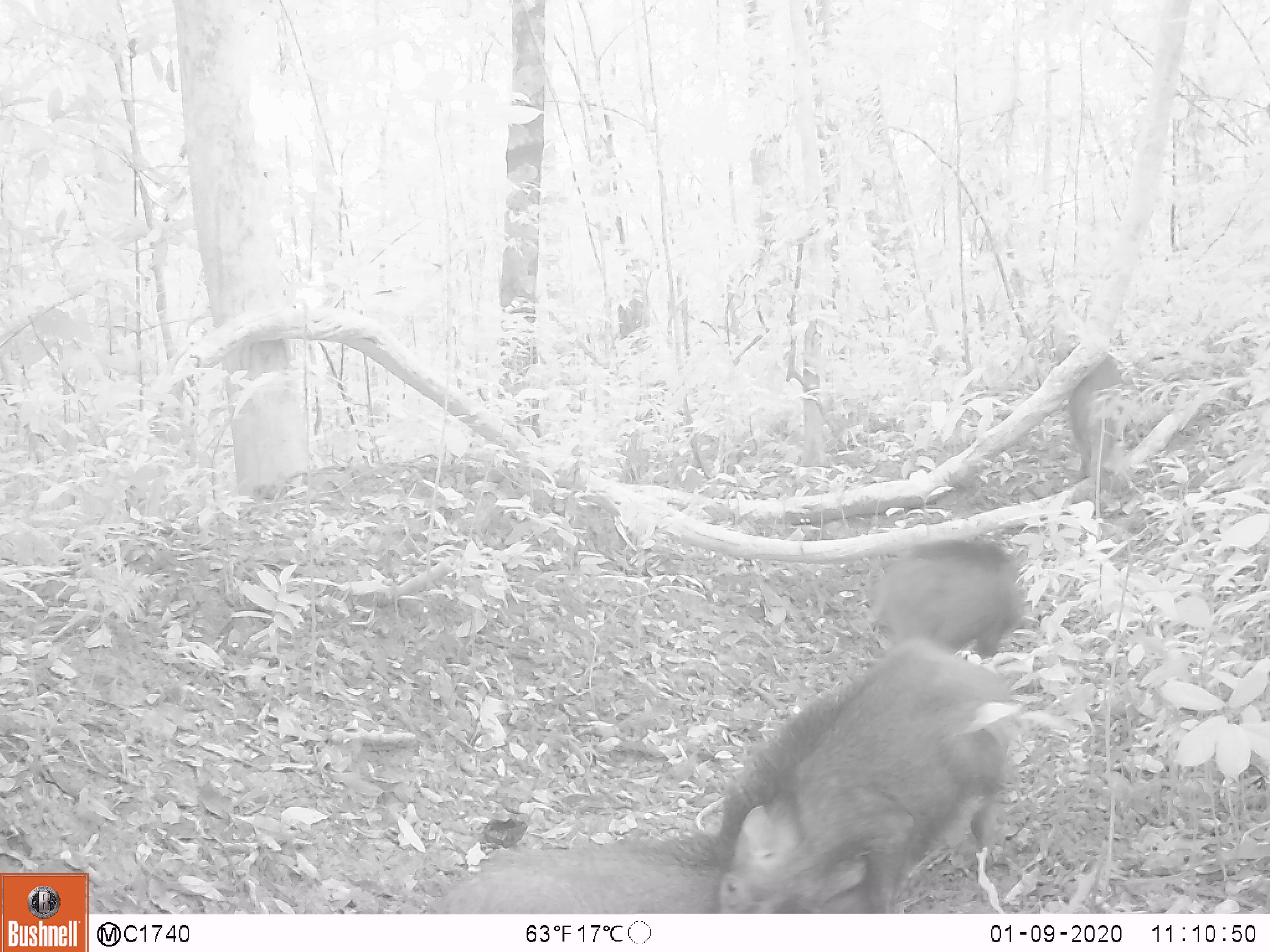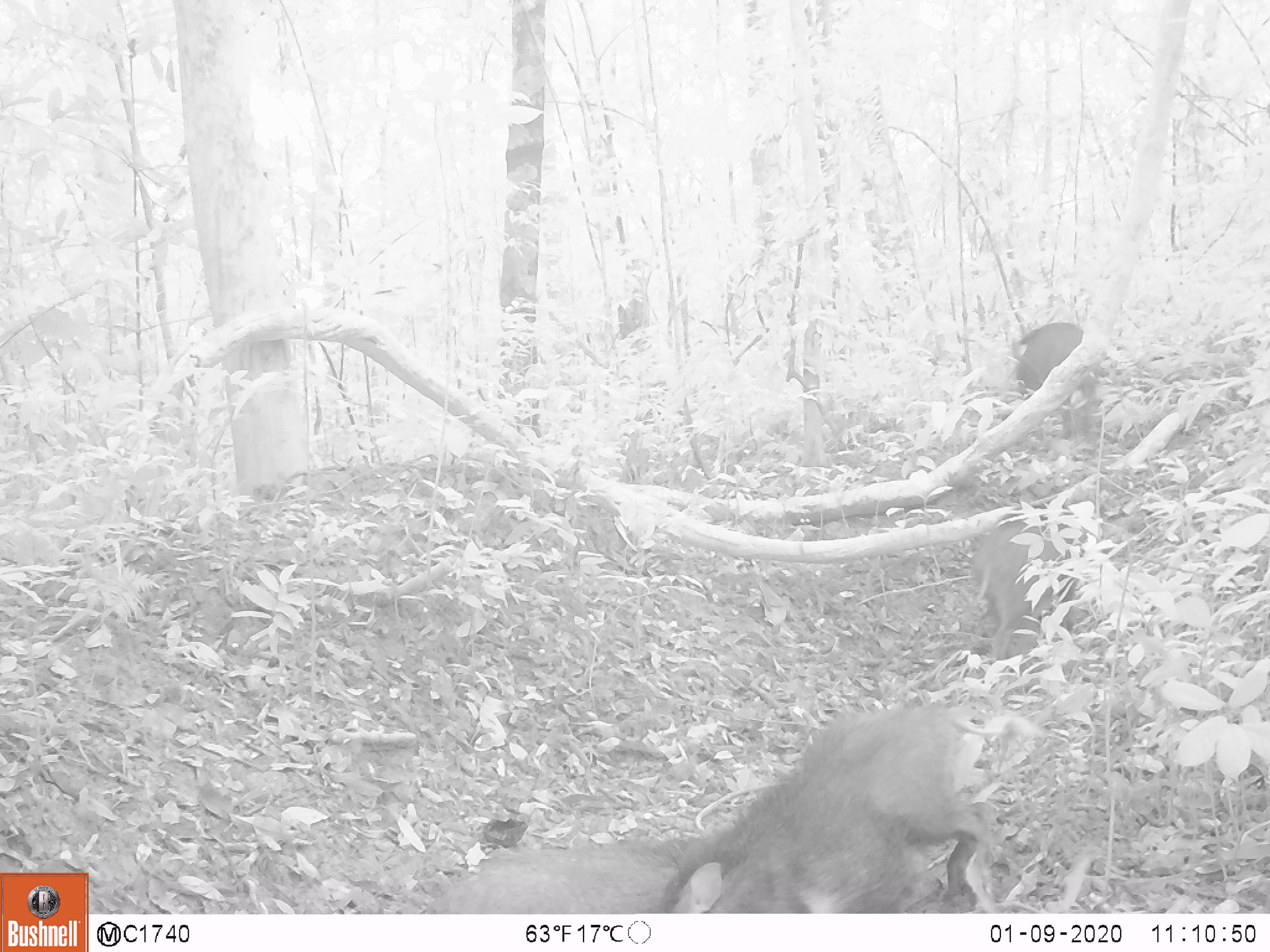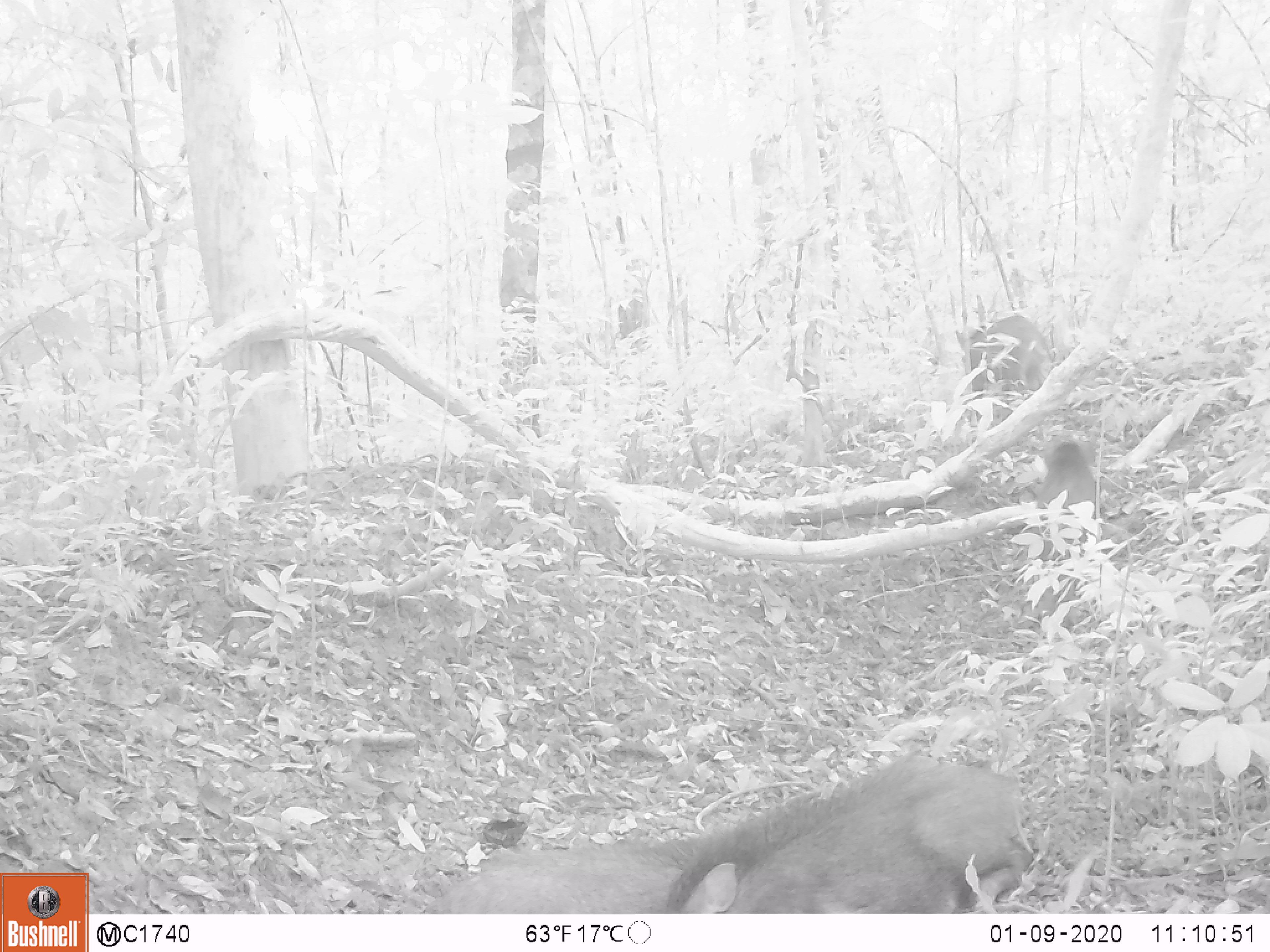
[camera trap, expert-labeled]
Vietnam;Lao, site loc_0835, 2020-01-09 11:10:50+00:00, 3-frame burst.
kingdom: Animalia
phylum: Chordata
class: Mammalia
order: Artiodactyla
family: Suidae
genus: Sus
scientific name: Sus scrofa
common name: eurasian wild pig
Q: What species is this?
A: Eurasian wild pig (Sus scrofa).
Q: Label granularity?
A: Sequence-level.